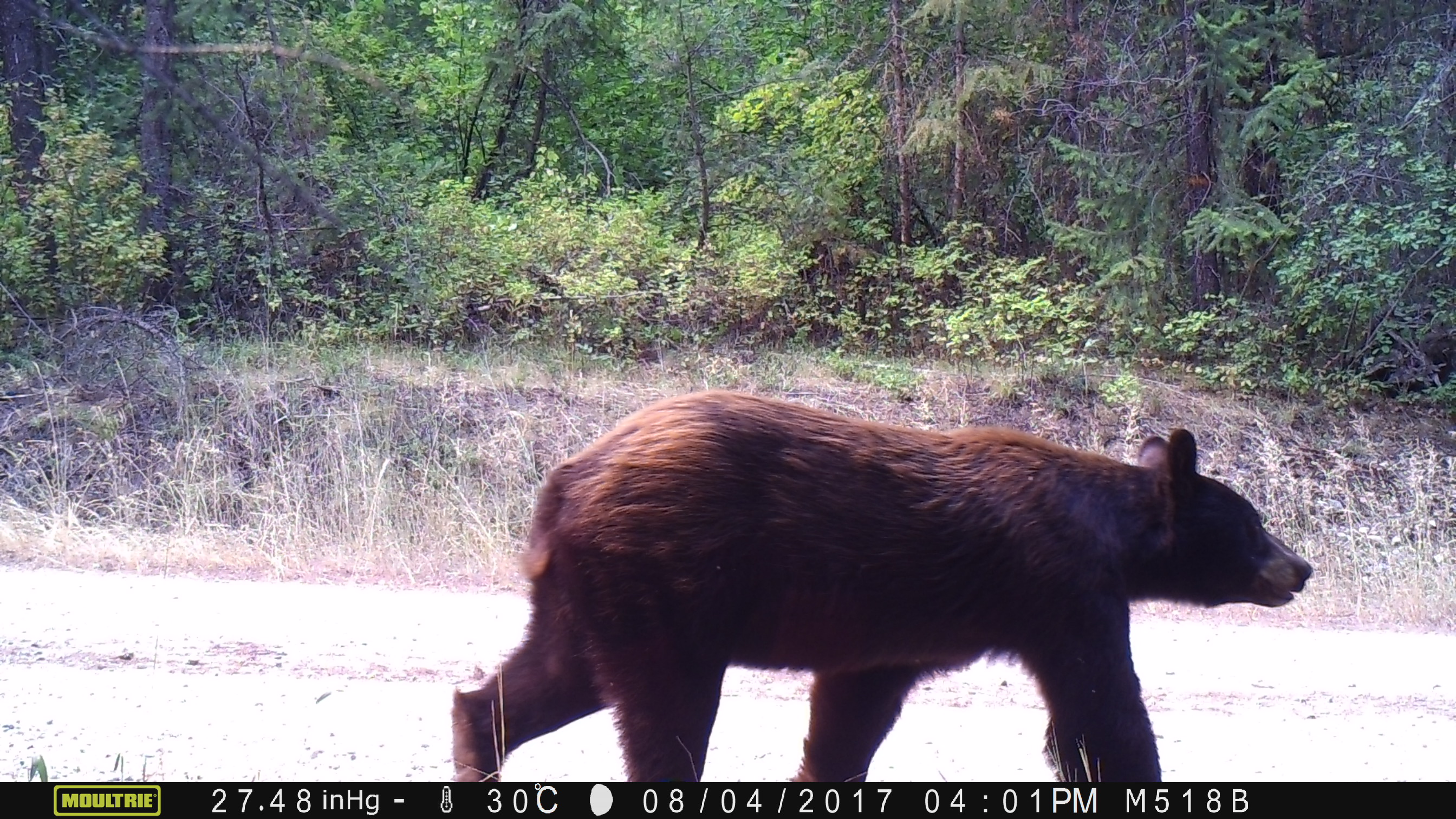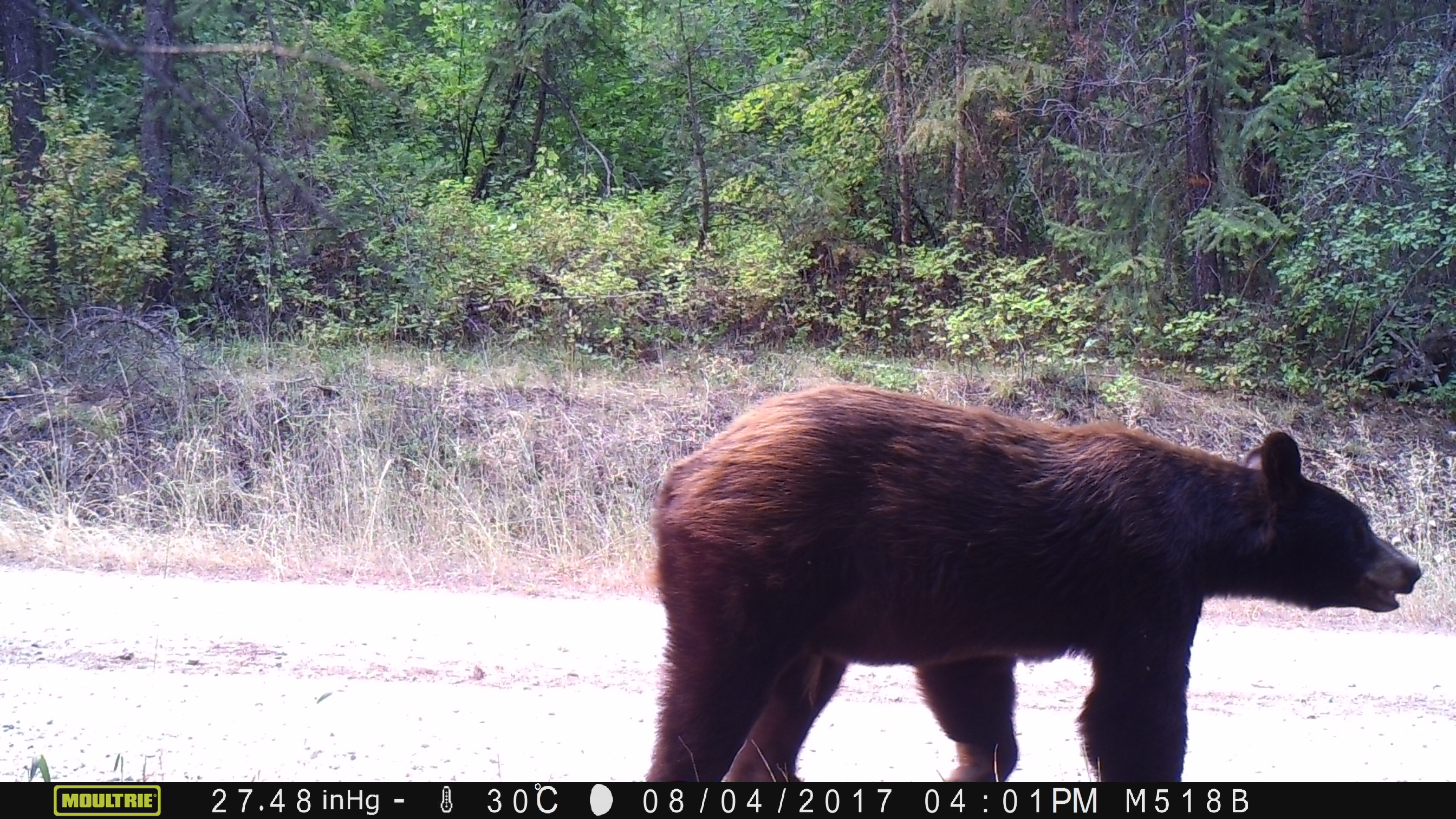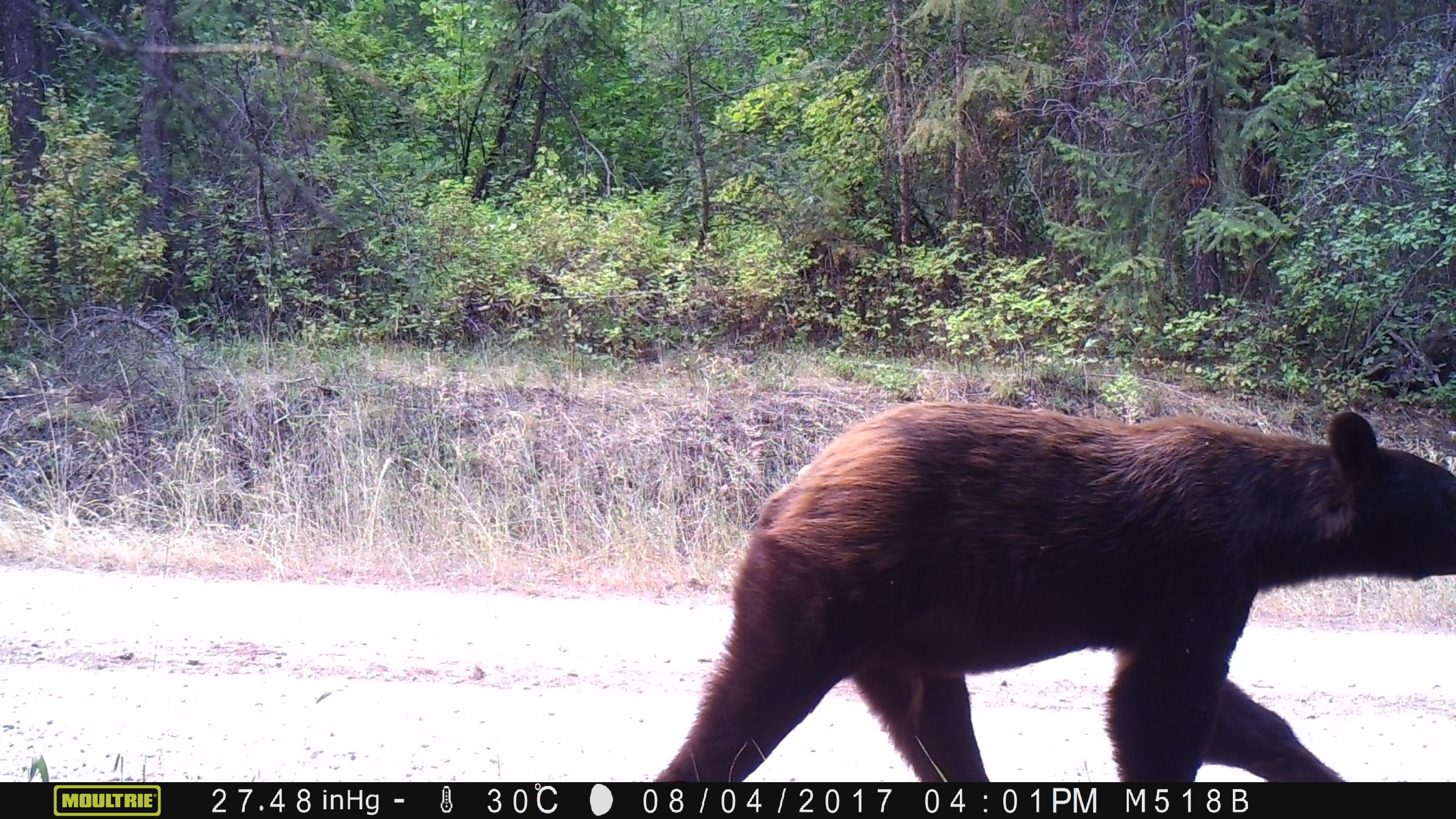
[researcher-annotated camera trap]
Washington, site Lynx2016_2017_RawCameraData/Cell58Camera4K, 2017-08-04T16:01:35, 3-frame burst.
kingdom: Animalia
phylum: Chordata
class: Mammalia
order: Carnivora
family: Ursidae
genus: Ursus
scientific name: Ursus americanus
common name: american black bear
Ursus americanus (american black bear). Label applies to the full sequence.